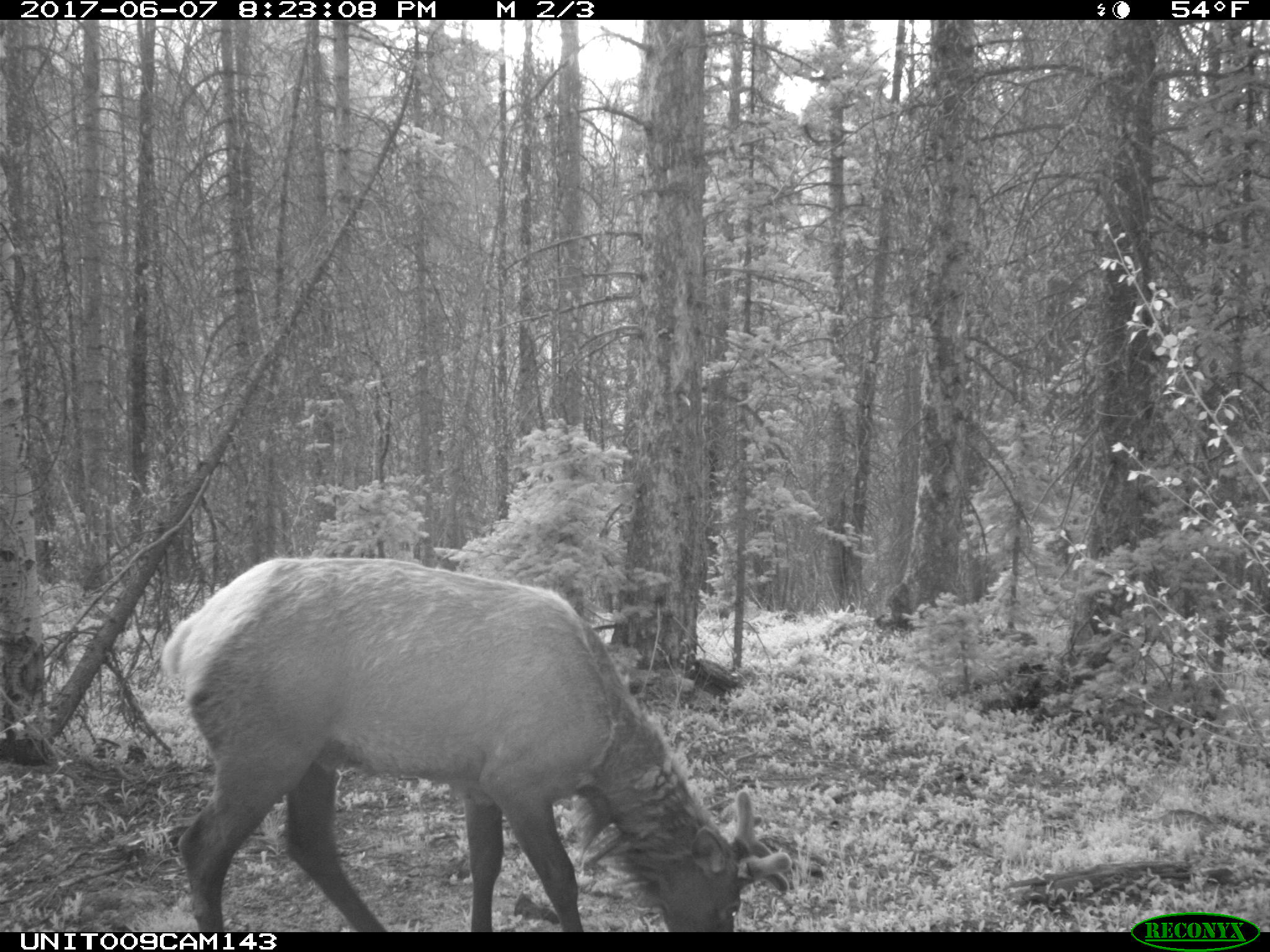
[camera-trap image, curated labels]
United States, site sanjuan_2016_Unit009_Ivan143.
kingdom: Animalia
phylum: Chordata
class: Mammalia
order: Artiodactyla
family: Cervidae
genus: Cervus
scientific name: Cervus elaphus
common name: red deer